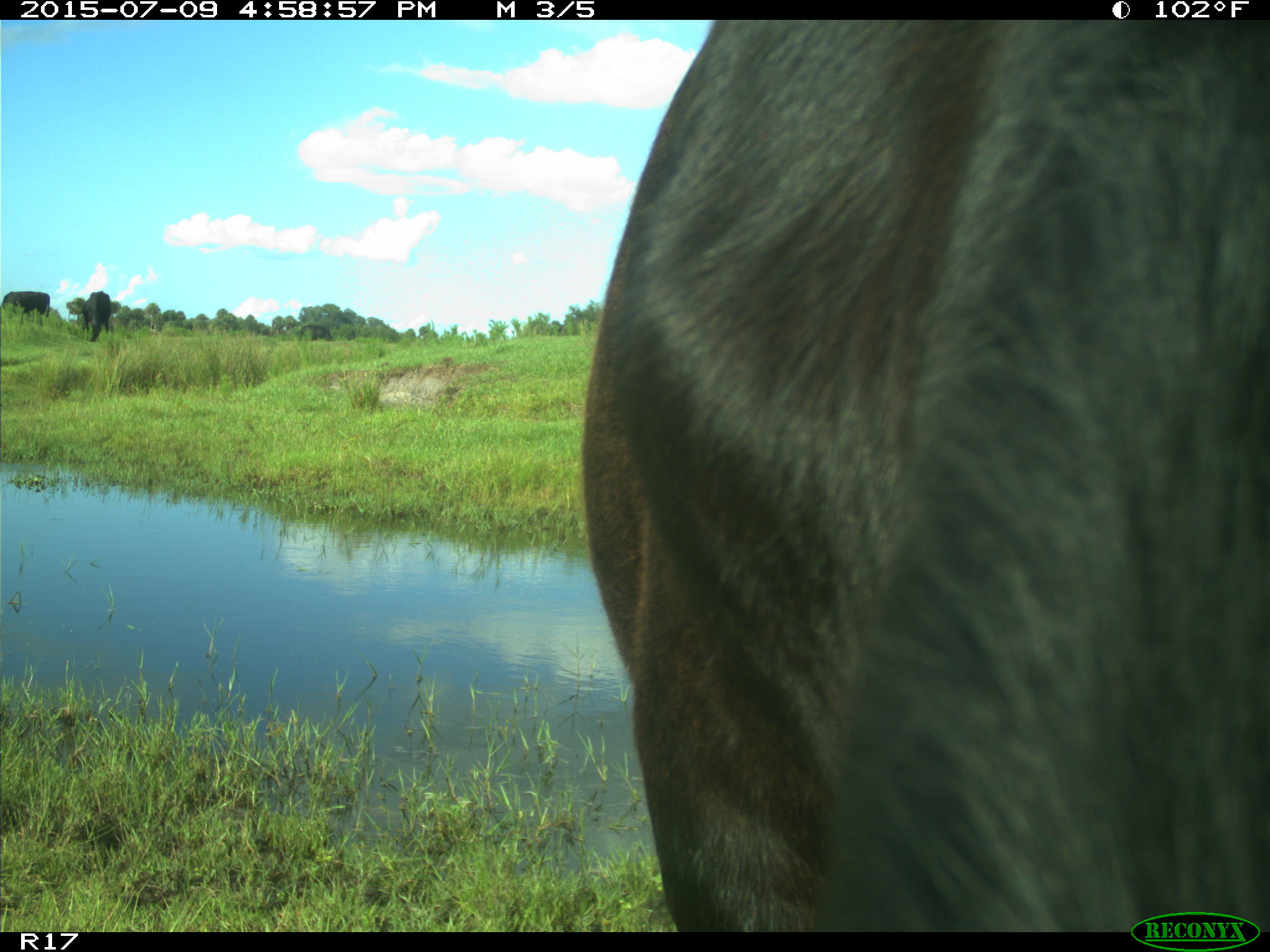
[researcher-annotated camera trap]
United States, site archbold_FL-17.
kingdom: Animalia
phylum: Chordata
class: Mammalia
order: Artiodactyla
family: Bovidae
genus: Bos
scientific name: Bos taurus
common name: domestic cow